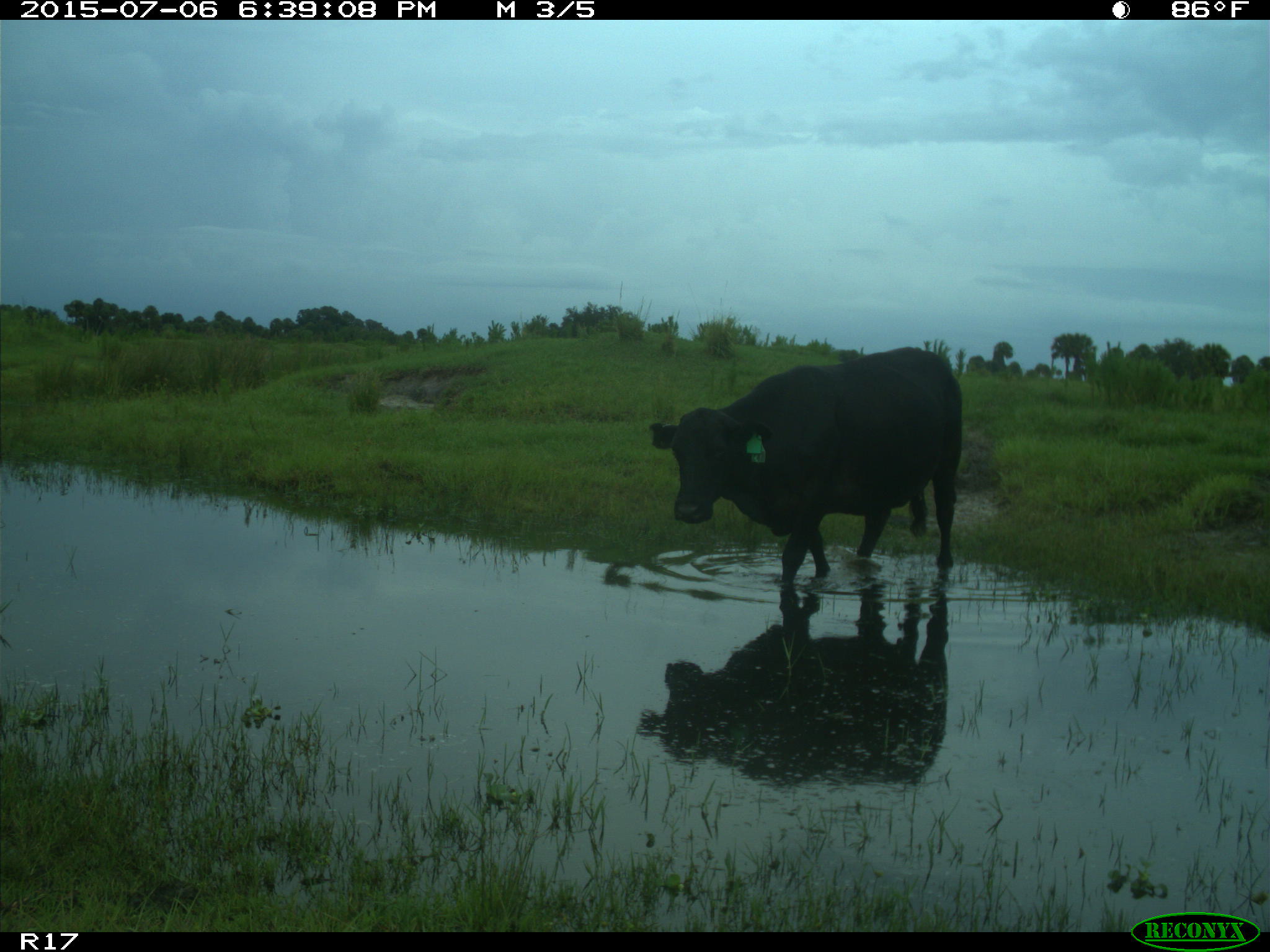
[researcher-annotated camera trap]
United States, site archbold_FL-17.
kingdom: Animalia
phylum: Chordata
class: Mammalia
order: Artiodactyla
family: Bovidae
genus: Bos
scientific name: Bos taurus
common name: domestic cow